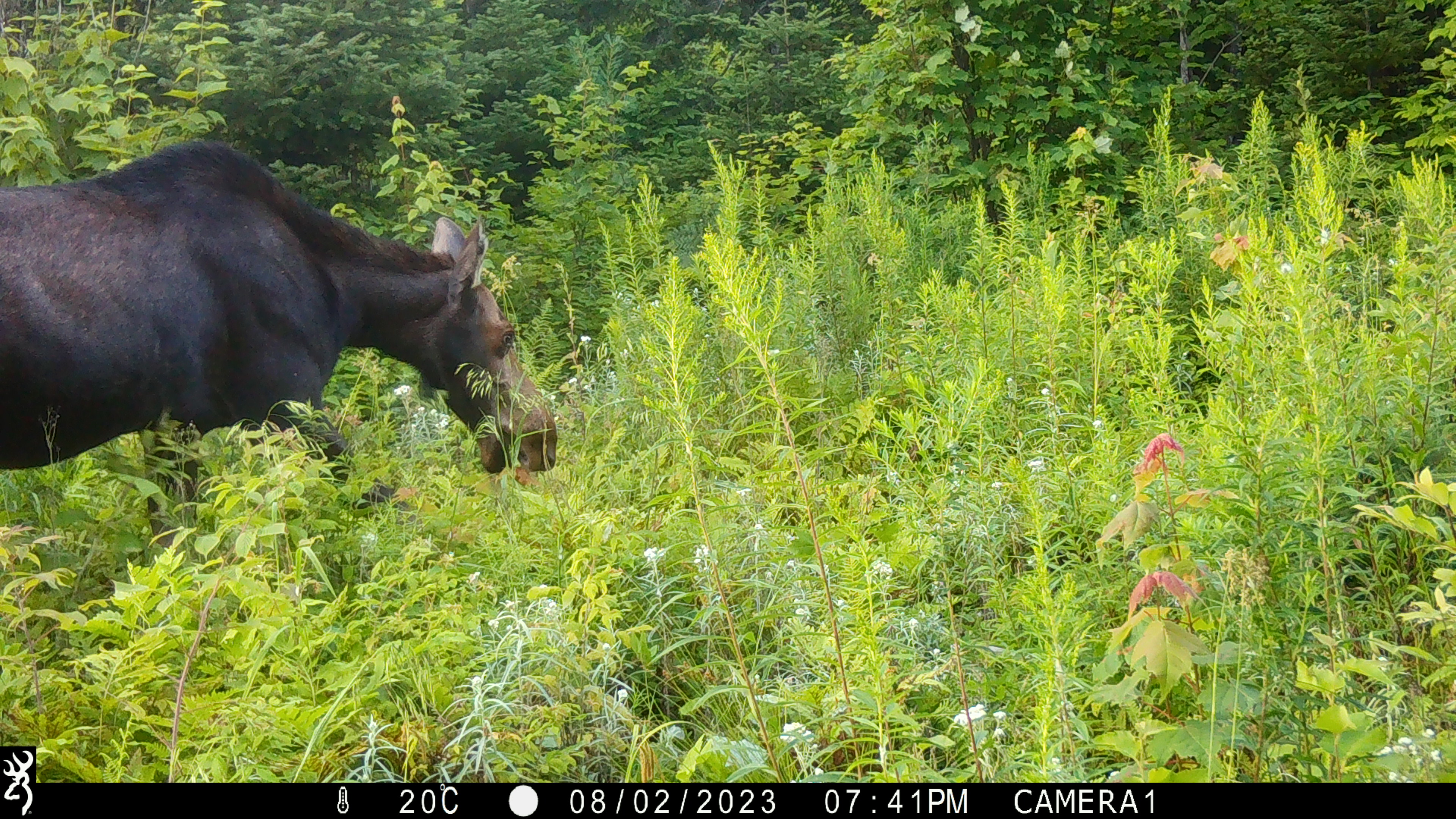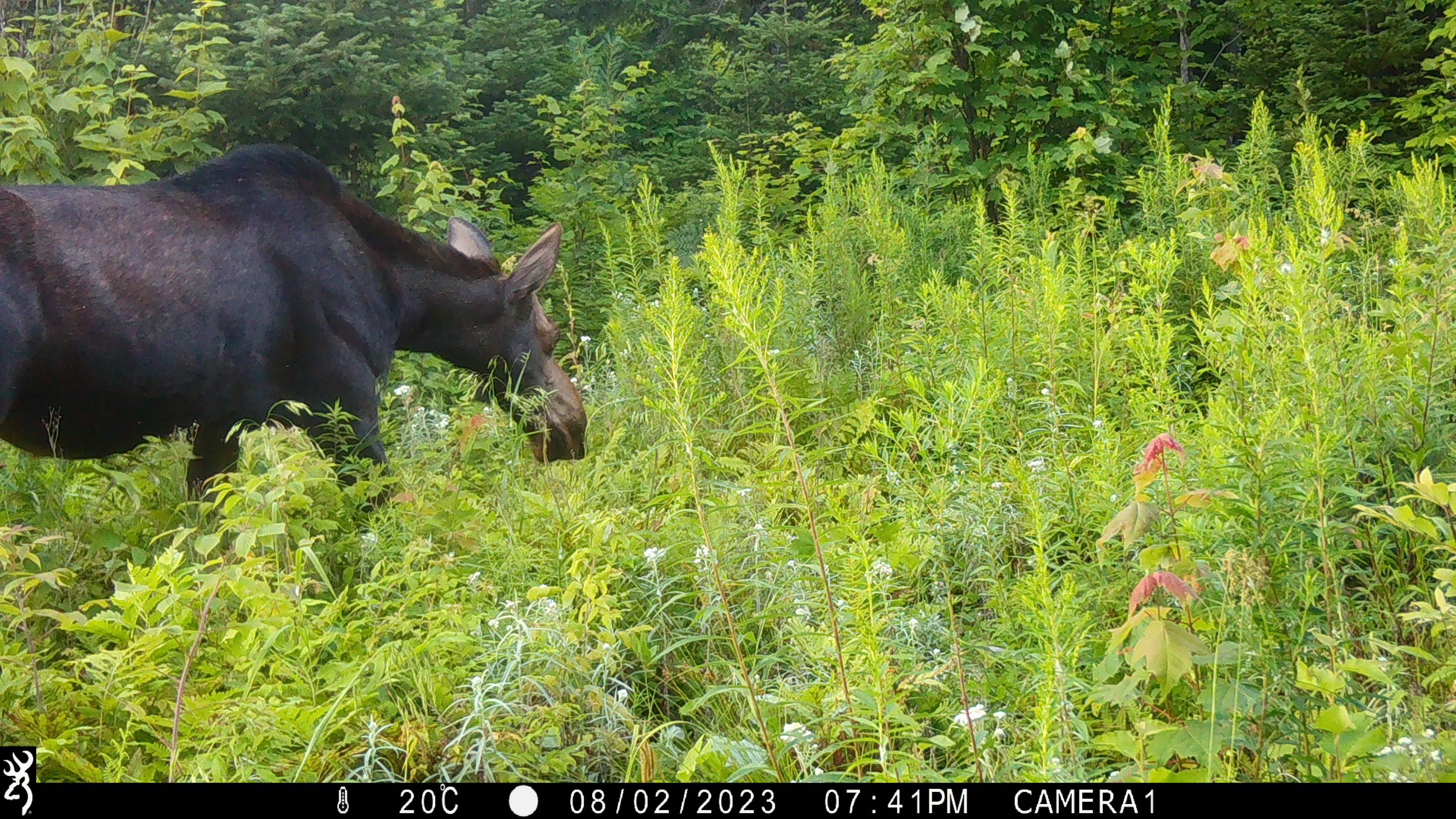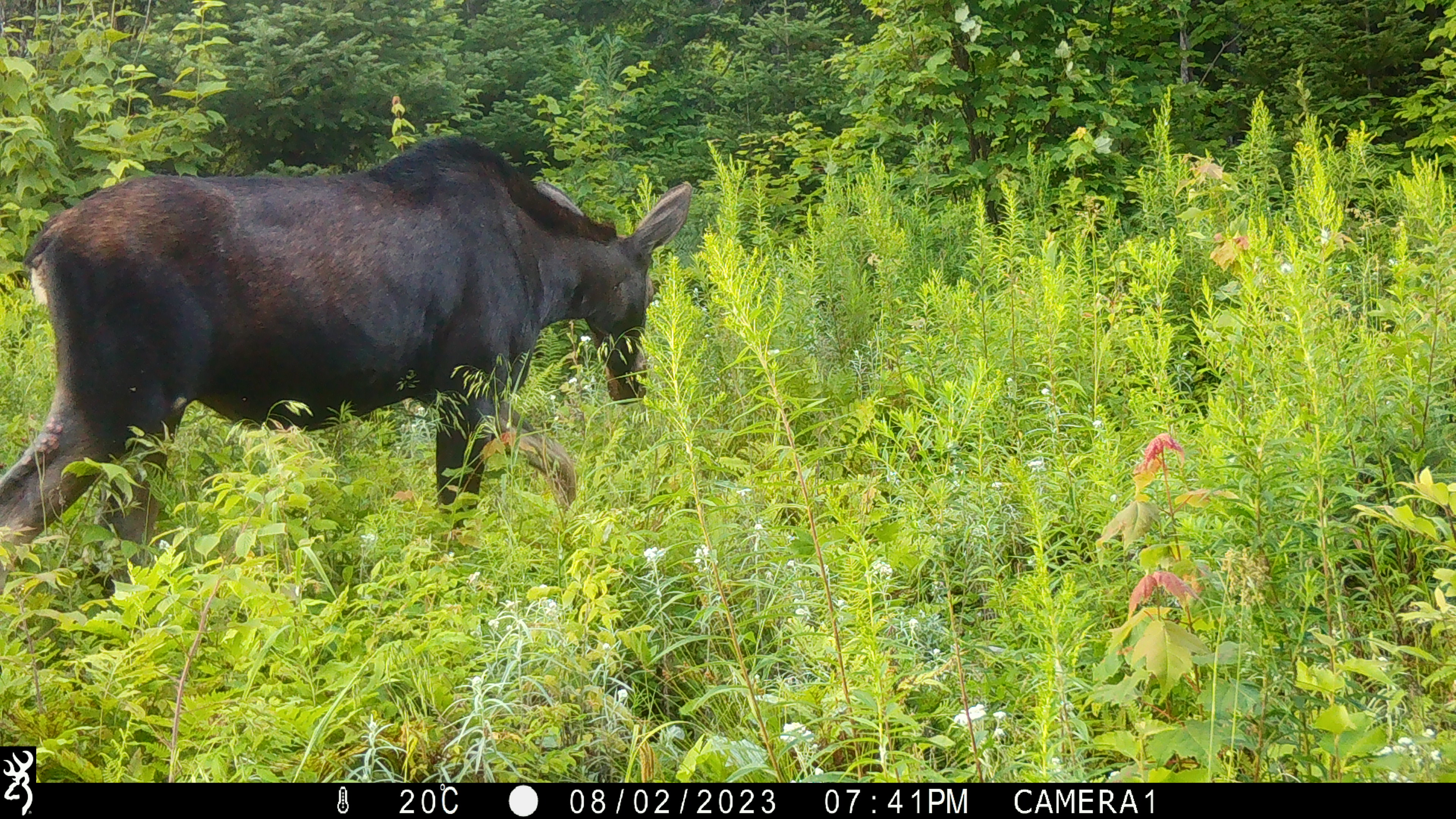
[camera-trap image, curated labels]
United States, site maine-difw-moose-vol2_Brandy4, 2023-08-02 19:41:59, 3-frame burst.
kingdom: Animalia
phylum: Chordata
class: Mammalia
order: Artiodactyla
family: Cervidae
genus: Alces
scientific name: Alces alces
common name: moose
Moose (Alces alces).